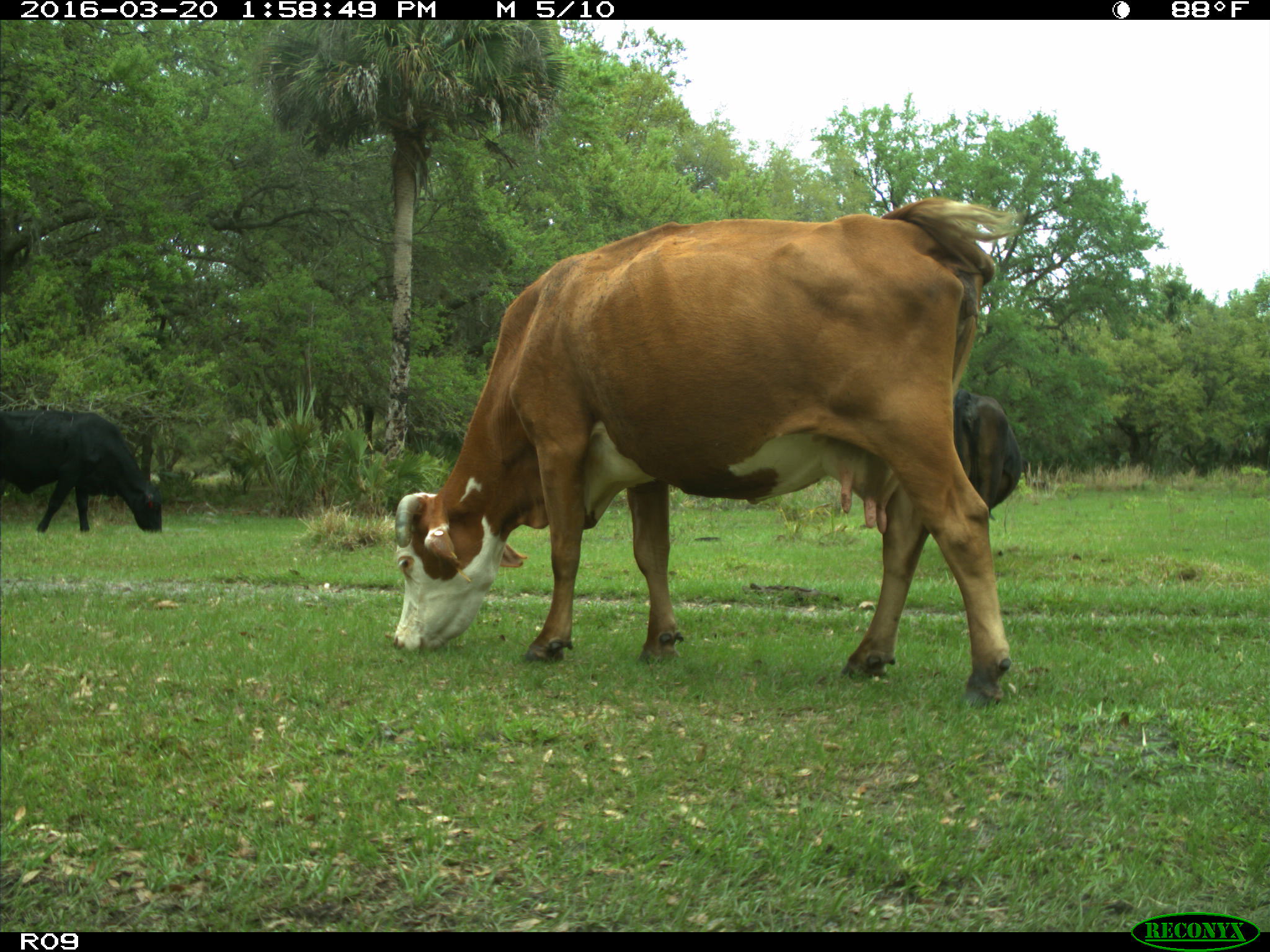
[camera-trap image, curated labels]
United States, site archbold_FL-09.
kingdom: Animalia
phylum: Chordata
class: Mammalia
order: Artiodactyla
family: Bovidae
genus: Bos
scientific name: Bos taurus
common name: domestic cow